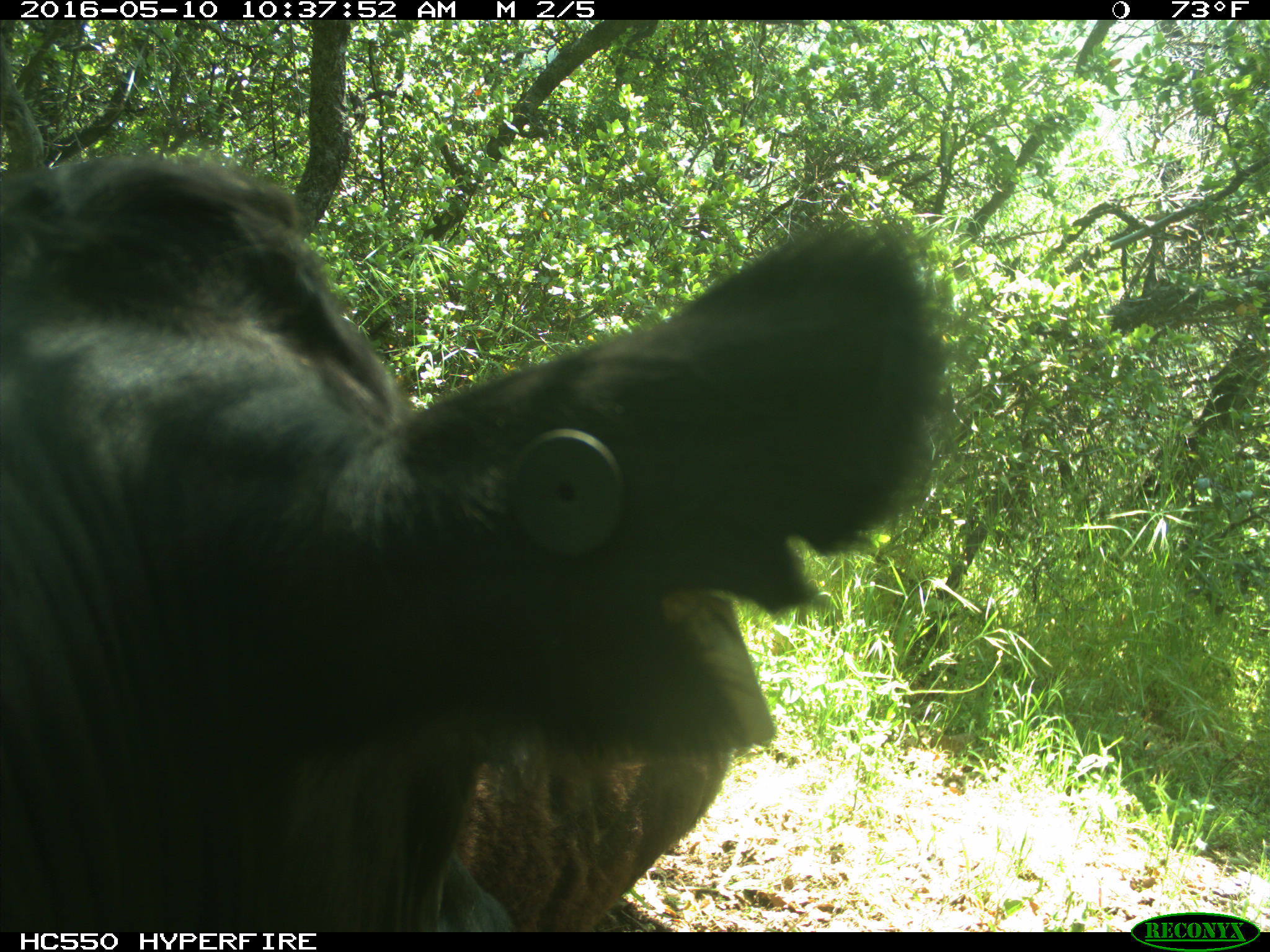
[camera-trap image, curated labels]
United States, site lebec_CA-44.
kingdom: Animalia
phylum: Chordata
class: Mammalia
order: Artiodactyla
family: Bovidae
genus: Bos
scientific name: Bos taurus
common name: domestic cow